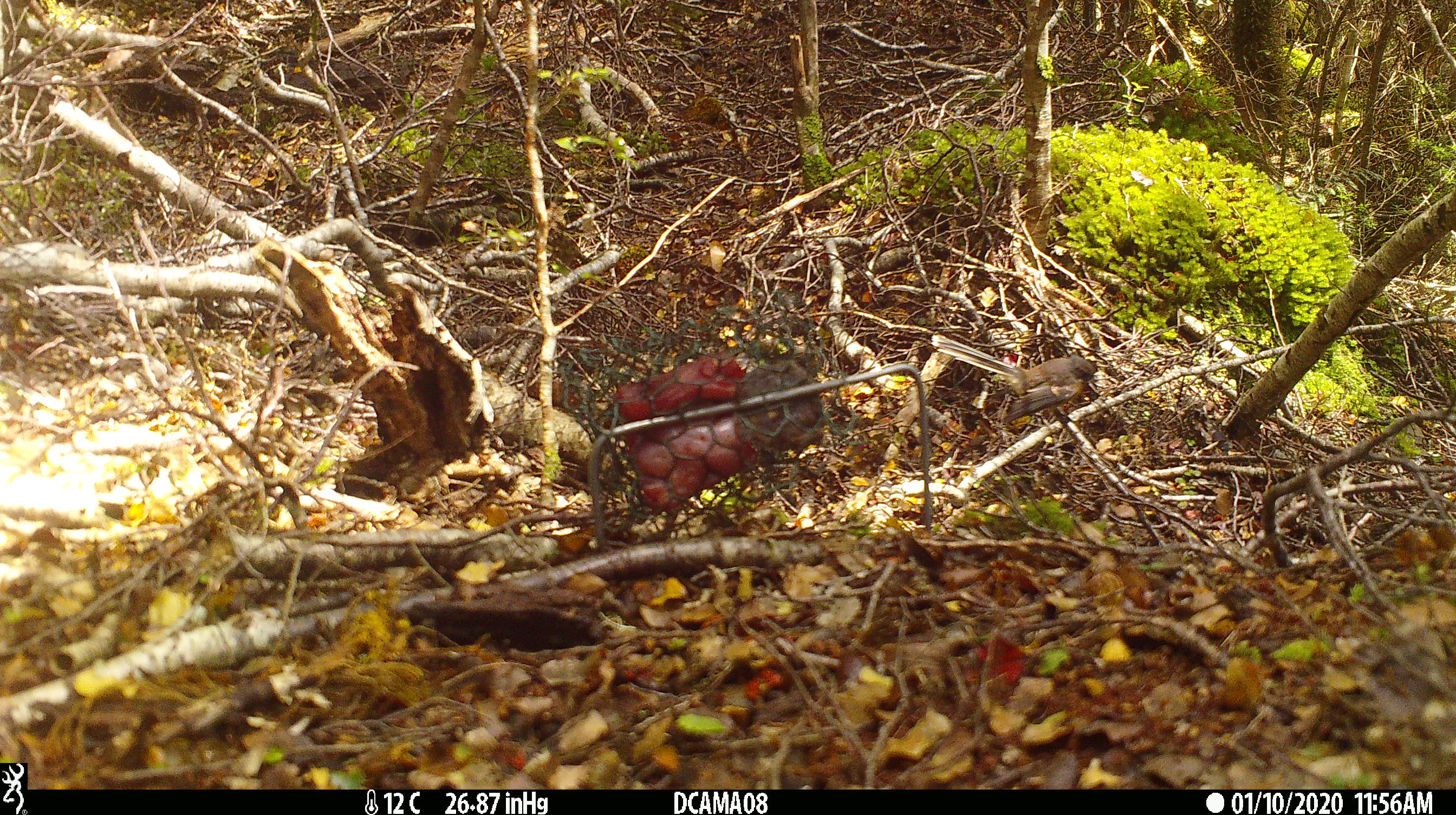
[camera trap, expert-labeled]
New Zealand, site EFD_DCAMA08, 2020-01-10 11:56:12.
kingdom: Animalia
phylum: Chordata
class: Aves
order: Passeriformes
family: Rhipiduridae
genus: Rhipidura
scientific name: Rhipidura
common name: fantails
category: fantail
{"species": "fantail (fantails) (Rhipidura)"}